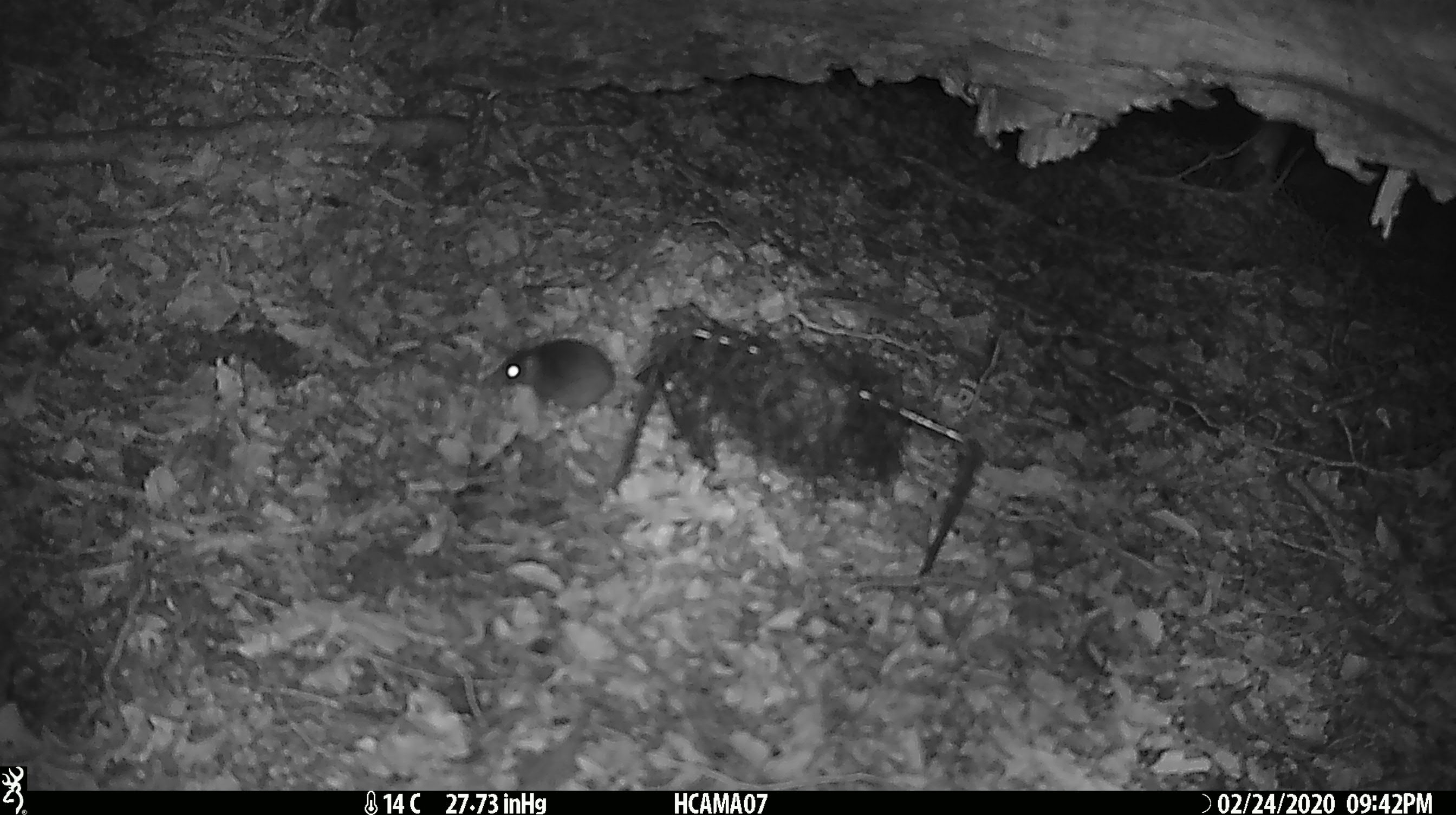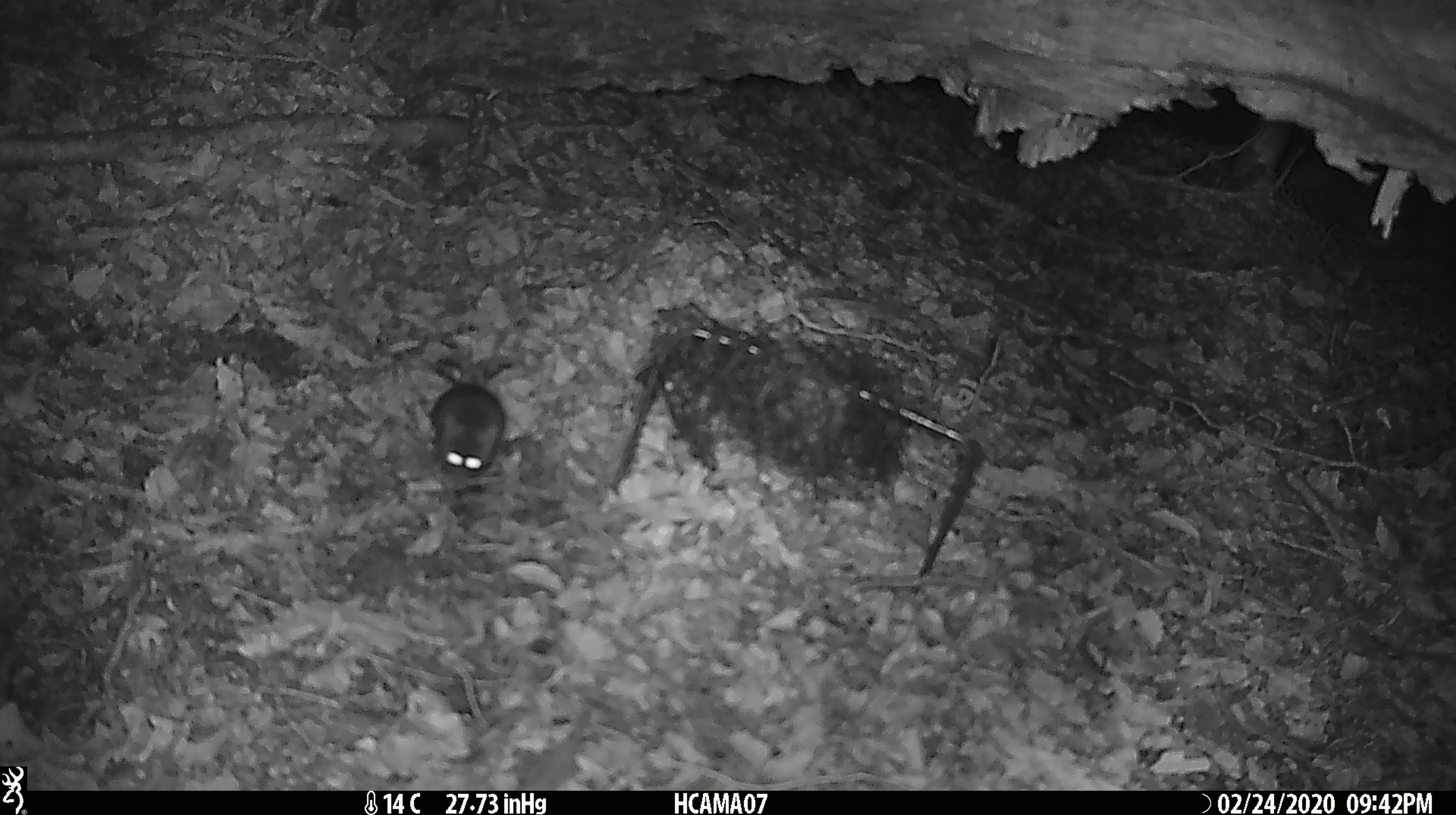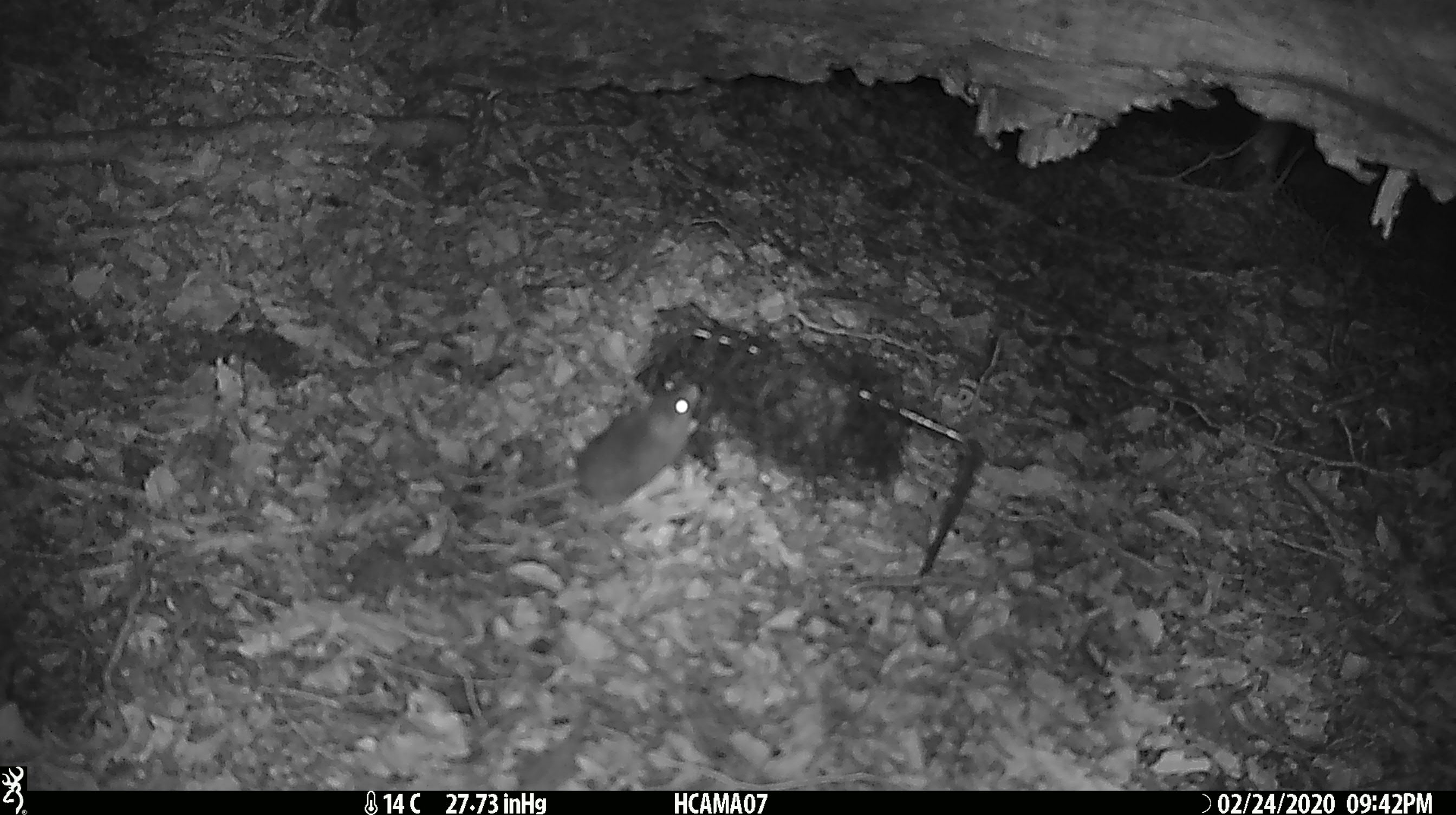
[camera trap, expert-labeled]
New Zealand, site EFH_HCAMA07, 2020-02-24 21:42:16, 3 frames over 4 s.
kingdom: Animalia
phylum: Chordata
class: Mammalia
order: Rodentia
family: Muridae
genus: Mus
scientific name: Mus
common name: mouse